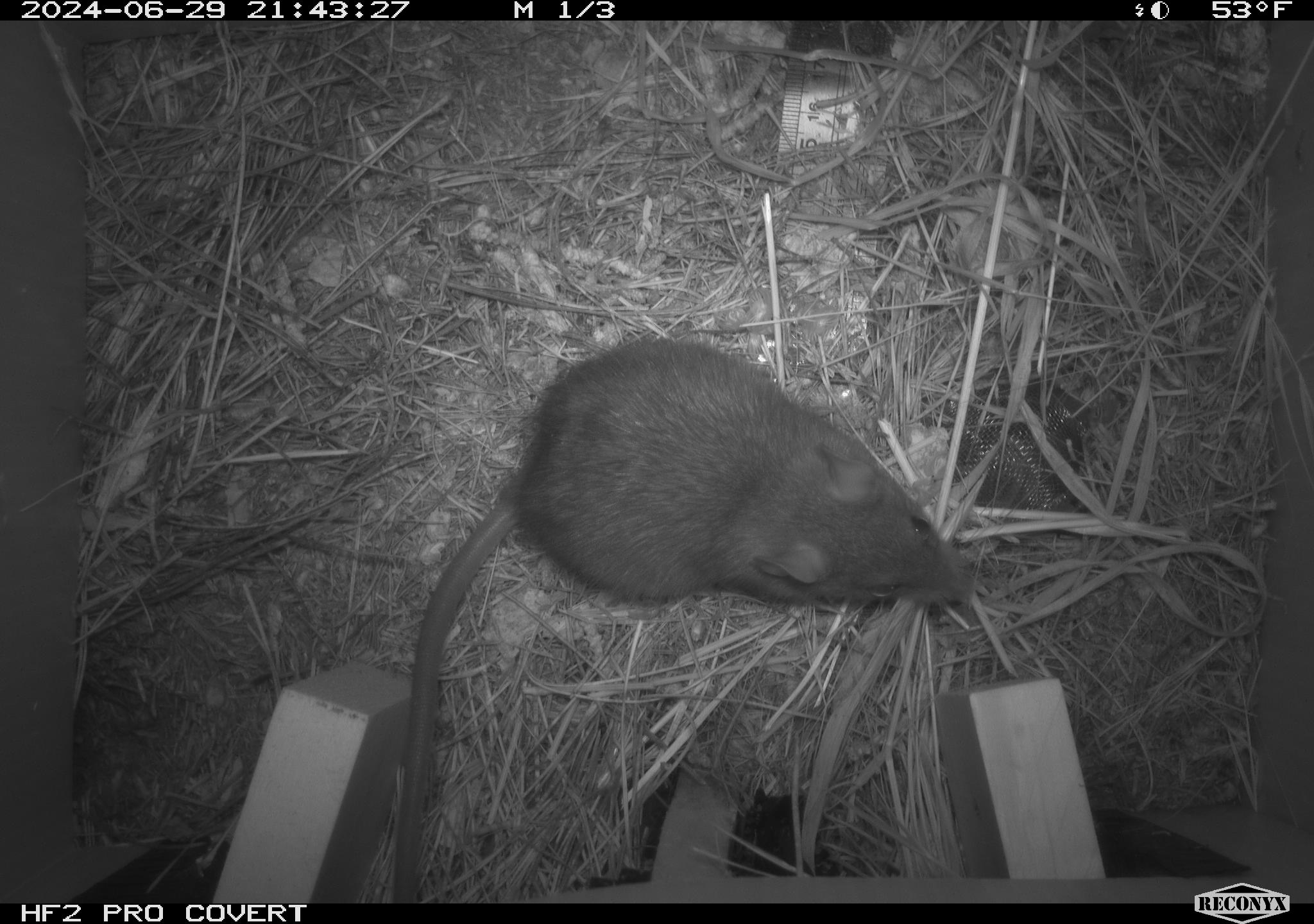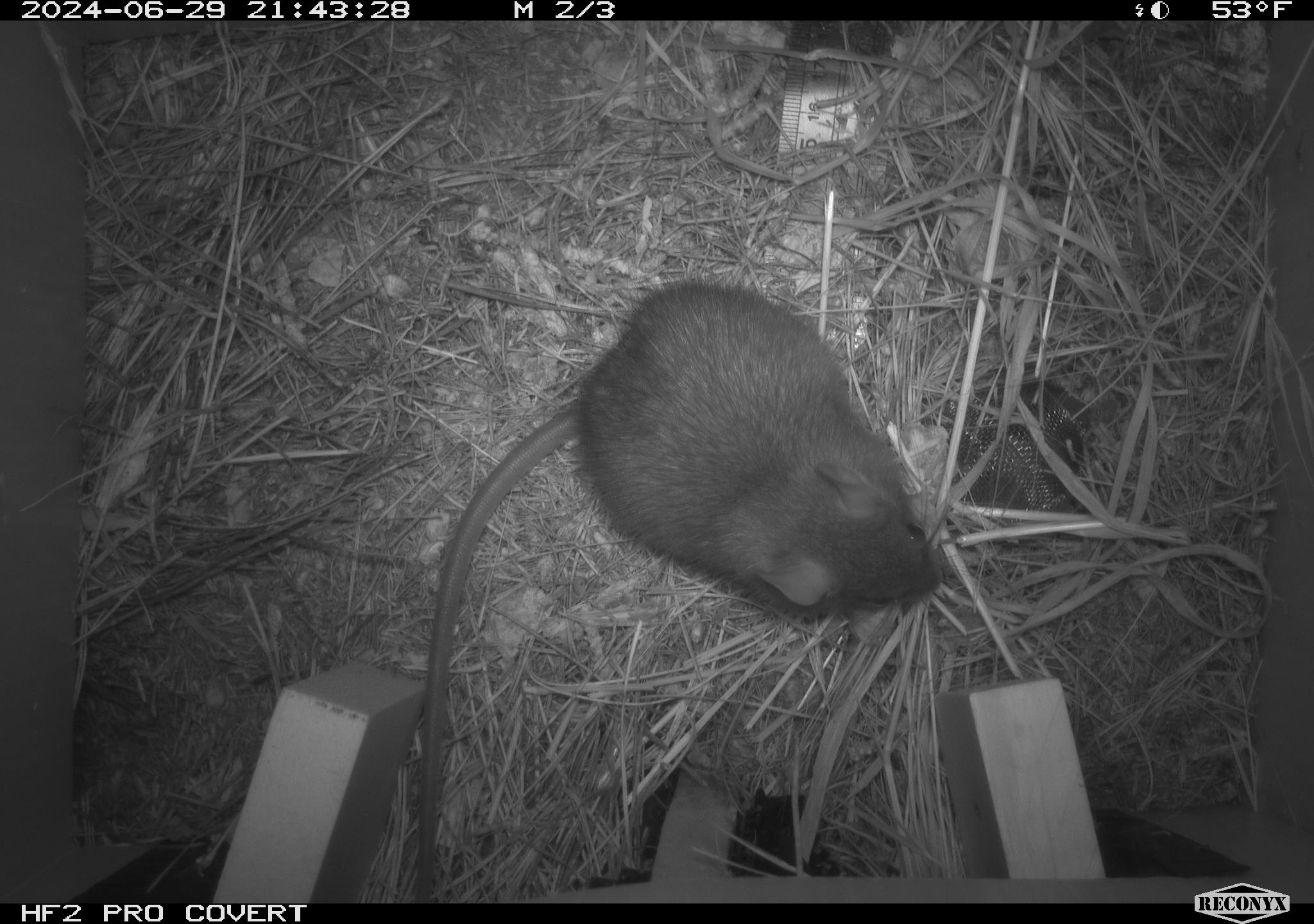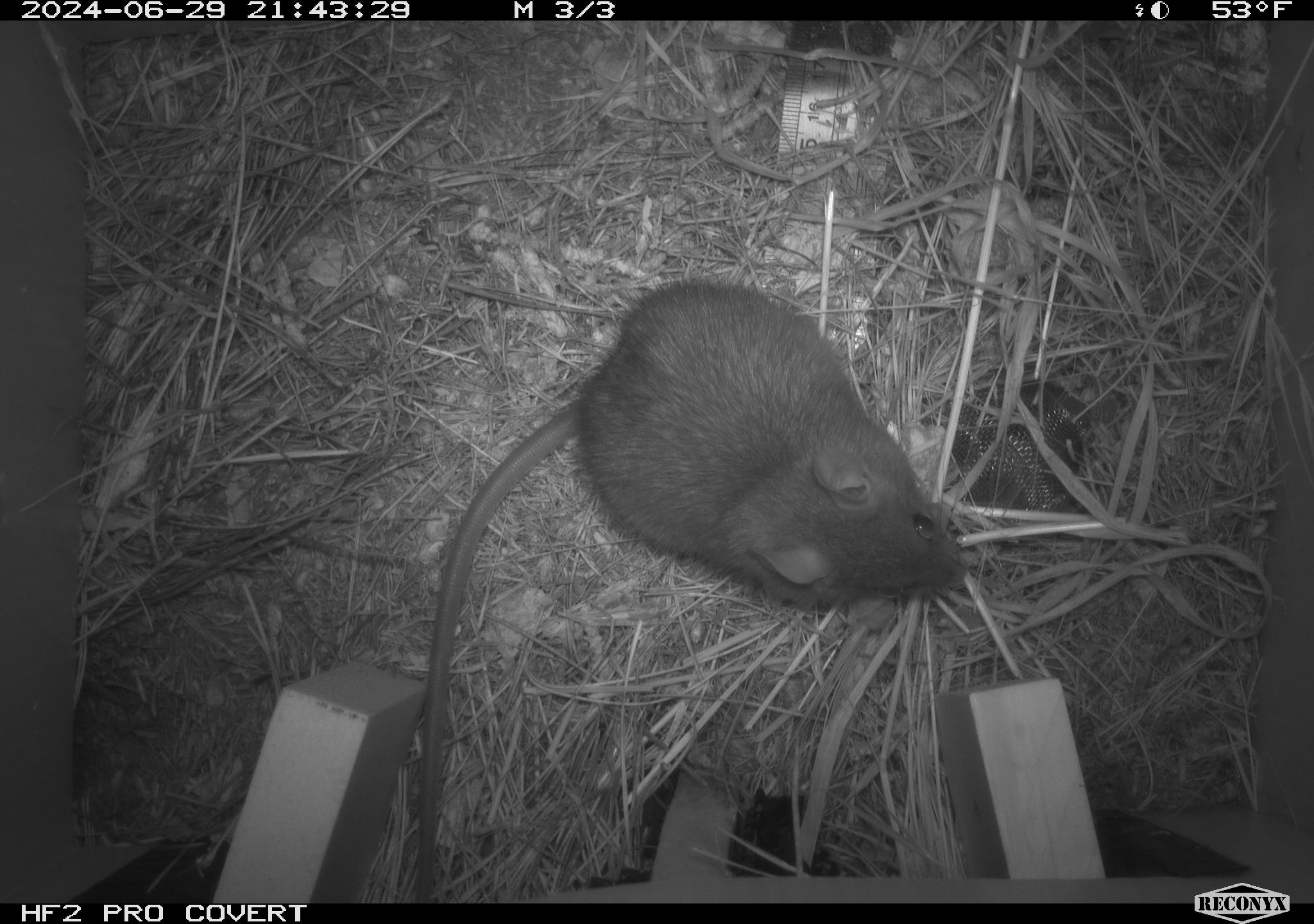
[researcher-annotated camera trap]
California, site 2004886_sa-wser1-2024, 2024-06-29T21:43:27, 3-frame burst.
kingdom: Animalia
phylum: Chordata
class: Mammalia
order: Rodentia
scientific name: Rodentia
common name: woodrat or rat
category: woodrat or rat species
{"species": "woodrat or rat species (woodrat or rat) (Rodentia)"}